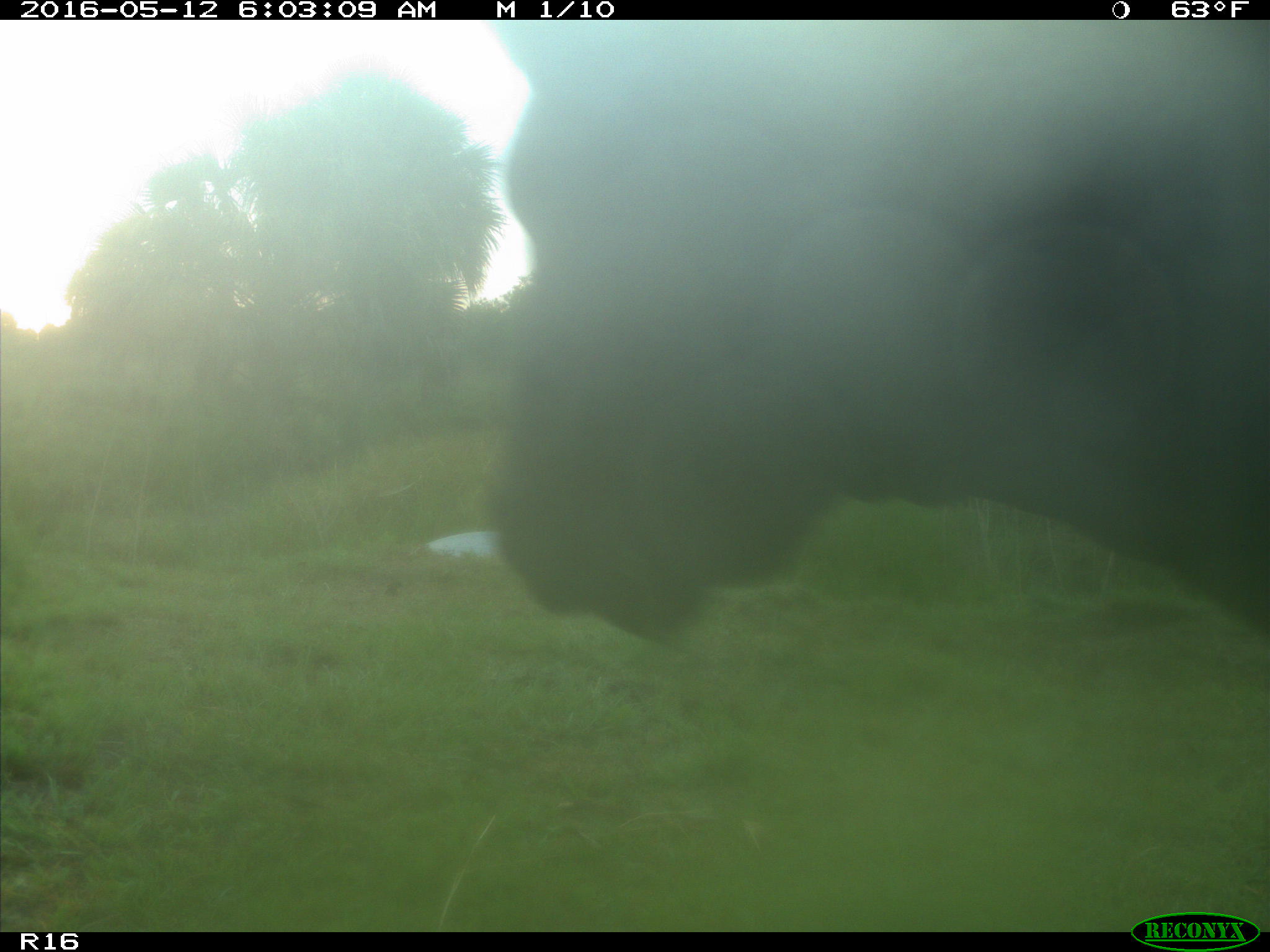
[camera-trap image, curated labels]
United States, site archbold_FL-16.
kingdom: Animalia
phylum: Chordata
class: Mammalia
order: Artiodactyla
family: Bovidae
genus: Bos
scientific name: Bos taurus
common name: domestic cow